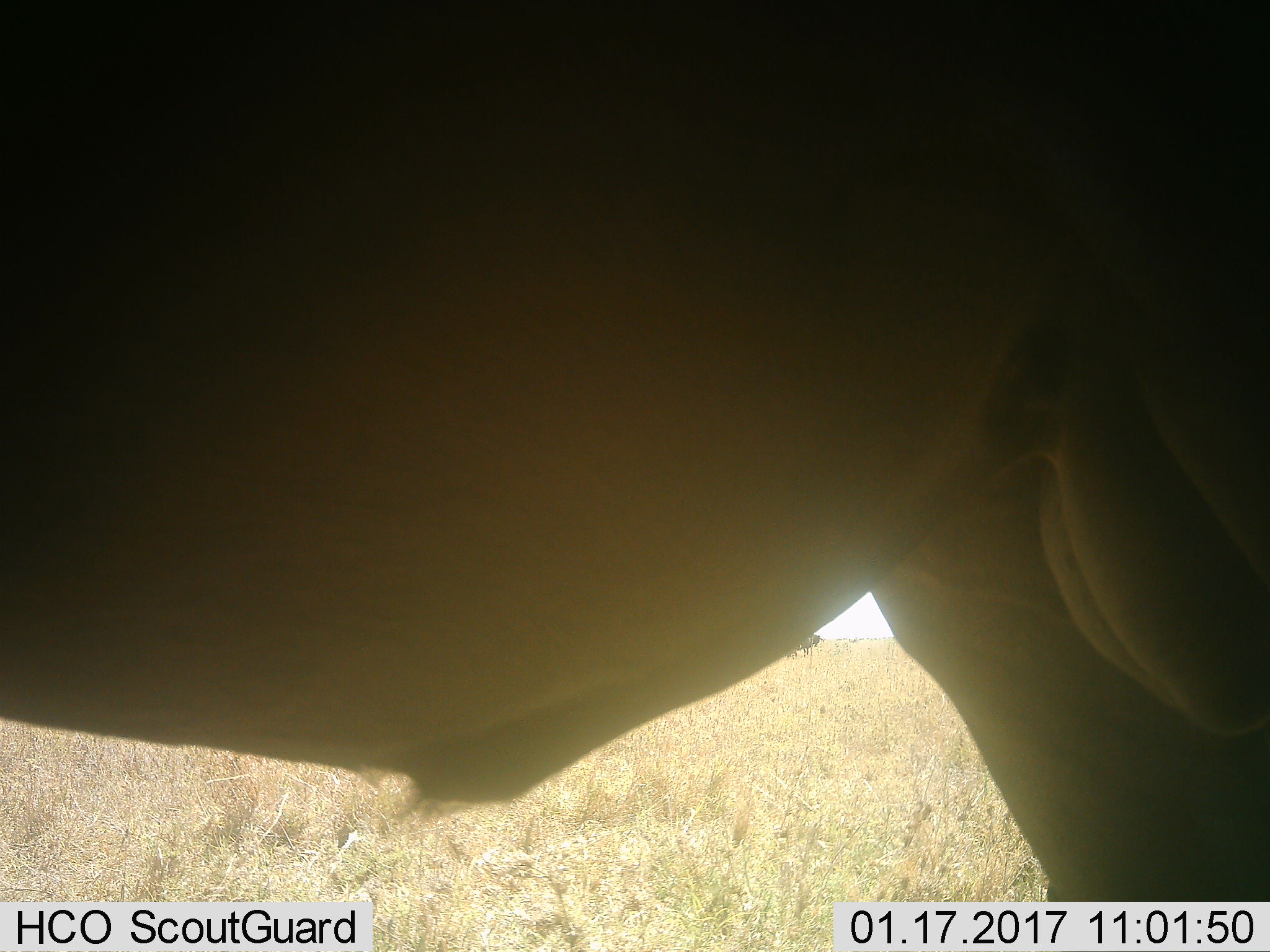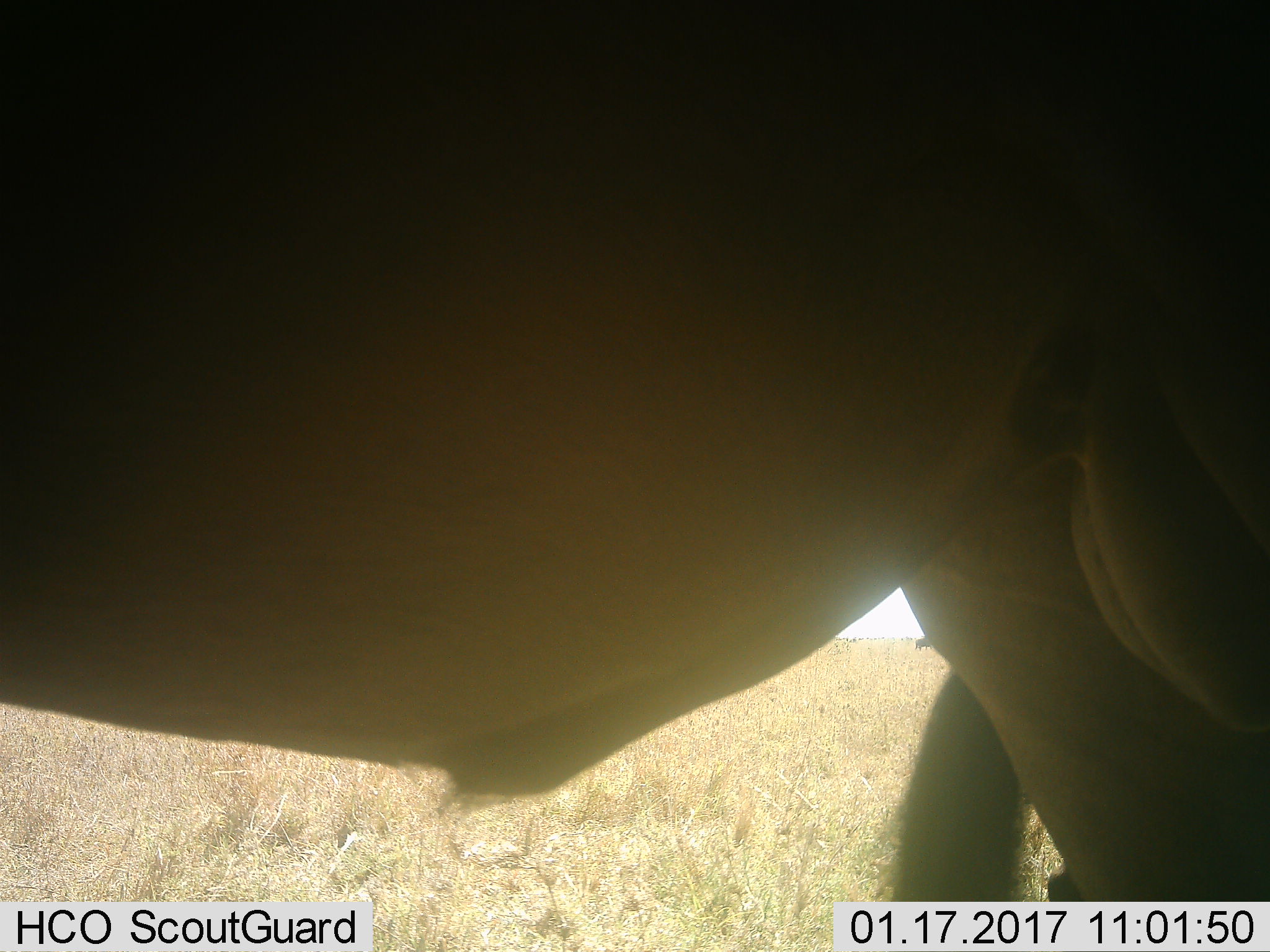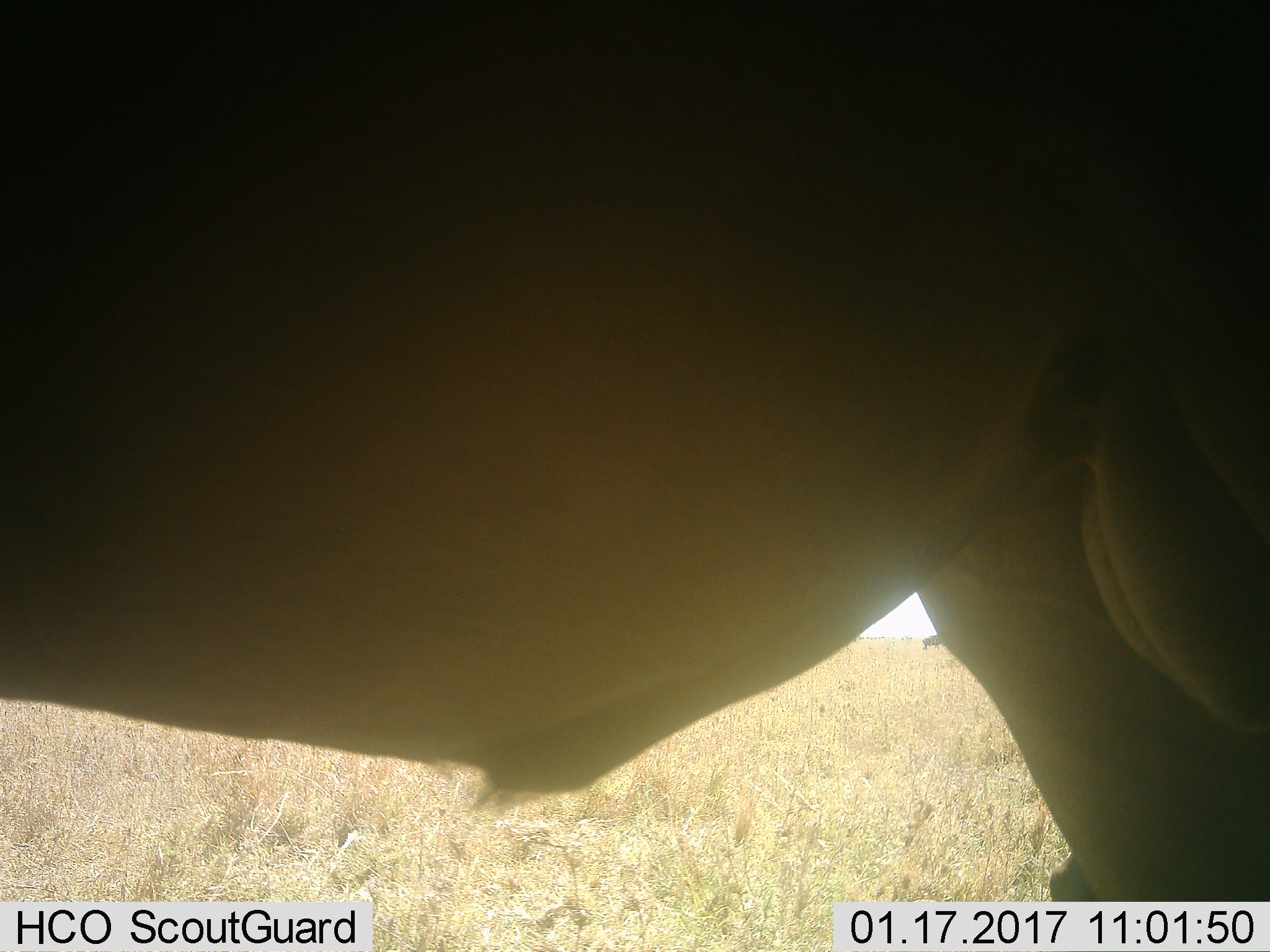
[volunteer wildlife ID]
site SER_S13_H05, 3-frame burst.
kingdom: Animalia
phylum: Chordata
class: Mammalia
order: Artiodactyla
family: Bovidae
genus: Connochaetes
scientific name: Connochaetes taurinus taurinus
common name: blue wildebeest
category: wildebeestblue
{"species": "wildebeestblue (blue wildebeest) (Connochaetes taurinus taurinus)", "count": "2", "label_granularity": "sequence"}